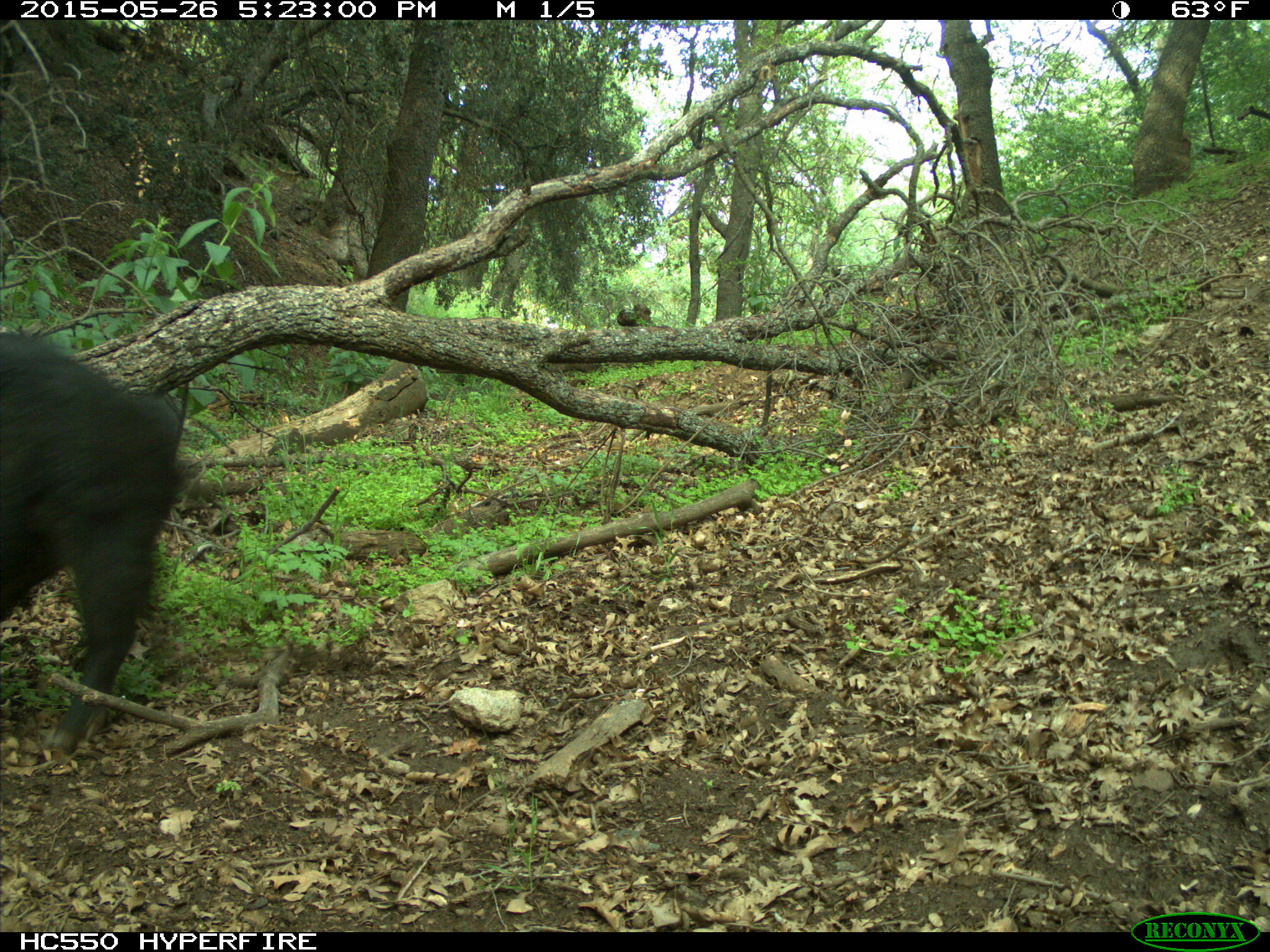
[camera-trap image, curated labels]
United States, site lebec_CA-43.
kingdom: Animalia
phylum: Chordata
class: Mammalia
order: Artiodactyla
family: Suidae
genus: Sus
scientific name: Sus scrofa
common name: wild boar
Sus scrofa (wild boar).